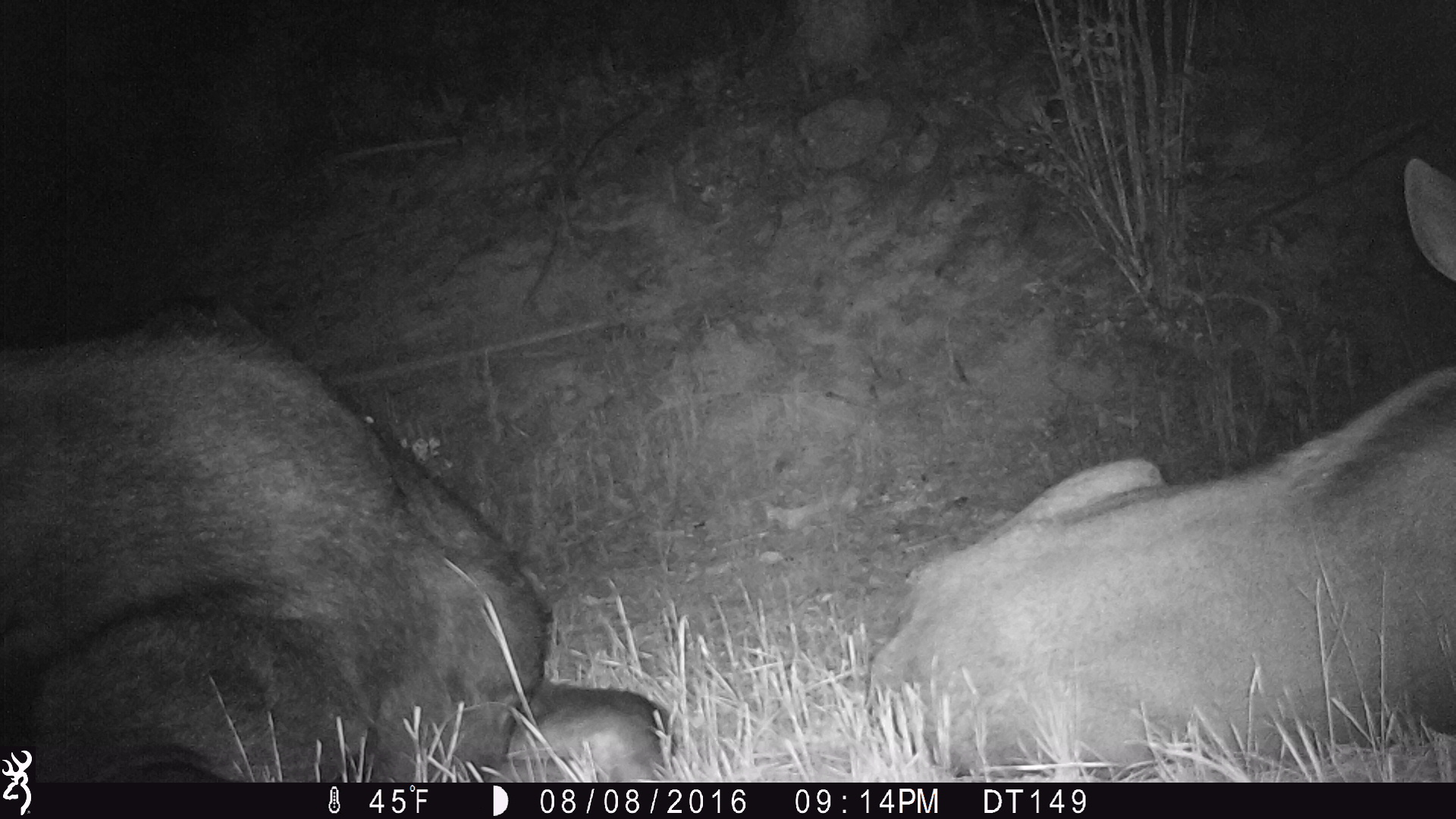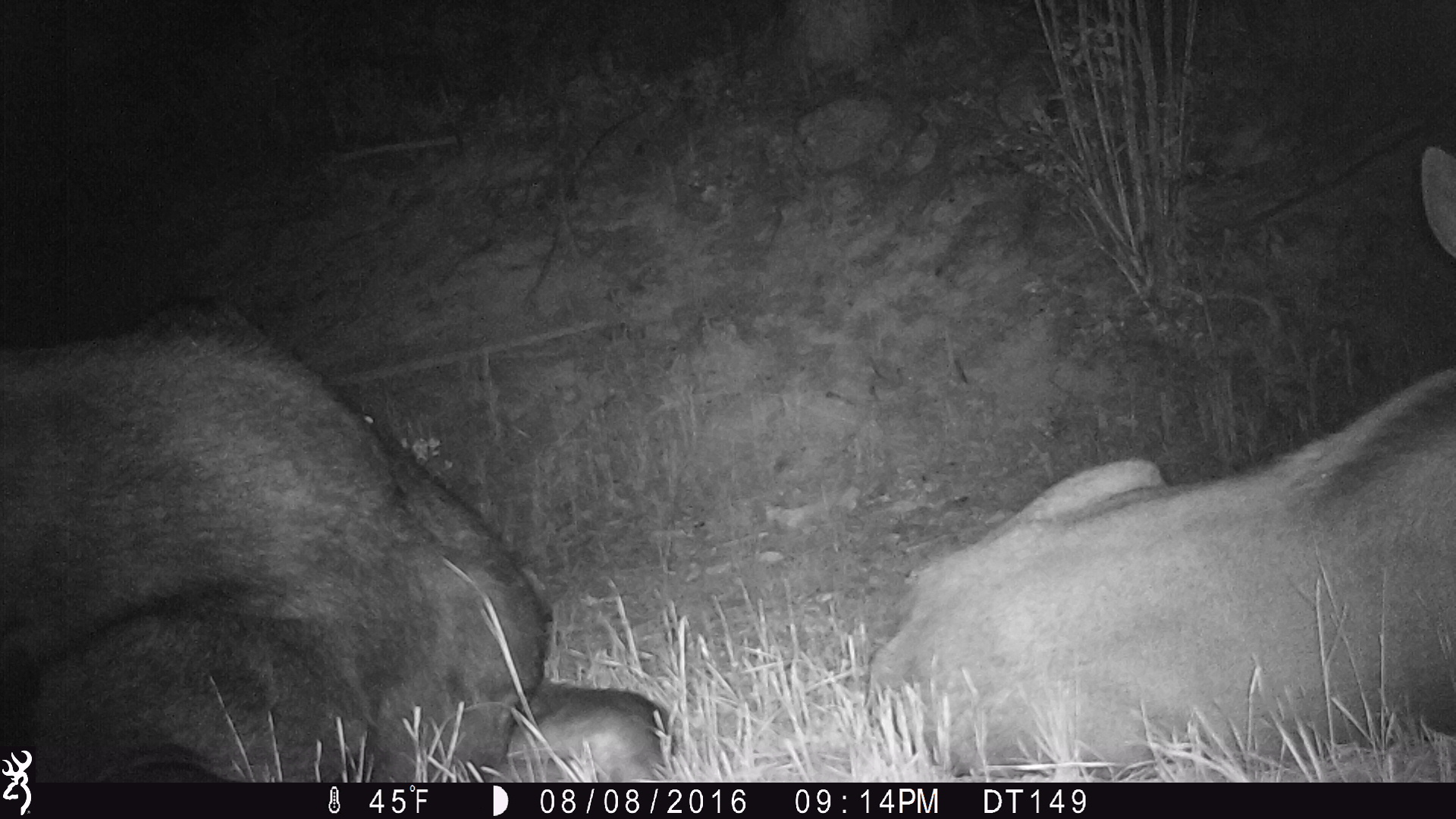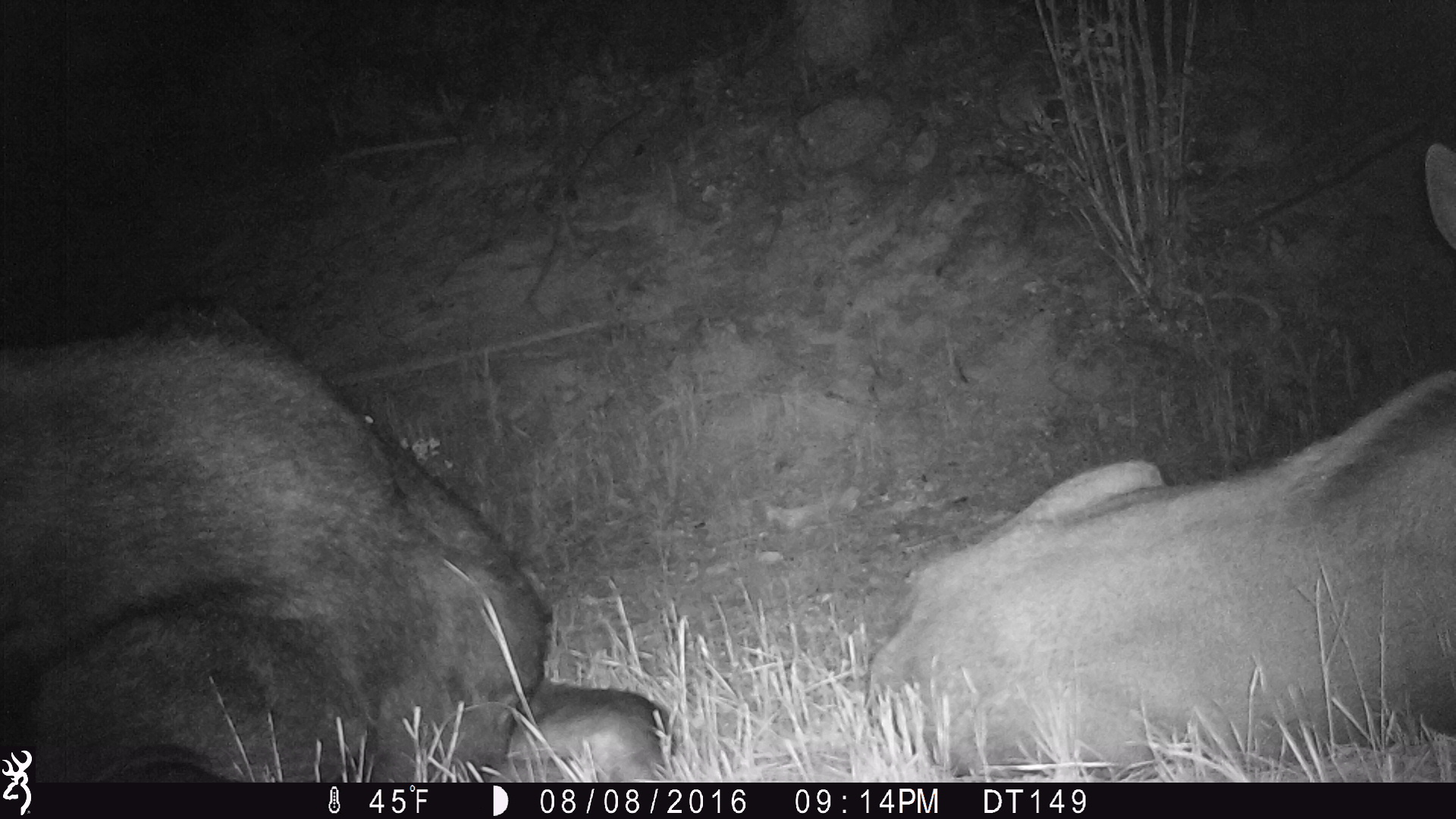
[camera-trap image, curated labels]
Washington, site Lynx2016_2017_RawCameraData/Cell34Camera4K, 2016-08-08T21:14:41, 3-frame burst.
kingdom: Animalia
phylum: Chordata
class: Mammalia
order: Artiodactyla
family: Cervidae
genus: Alces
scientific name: Alces alces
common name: moose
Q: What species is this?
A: Alces alces (moose).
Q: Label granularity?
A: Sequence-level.